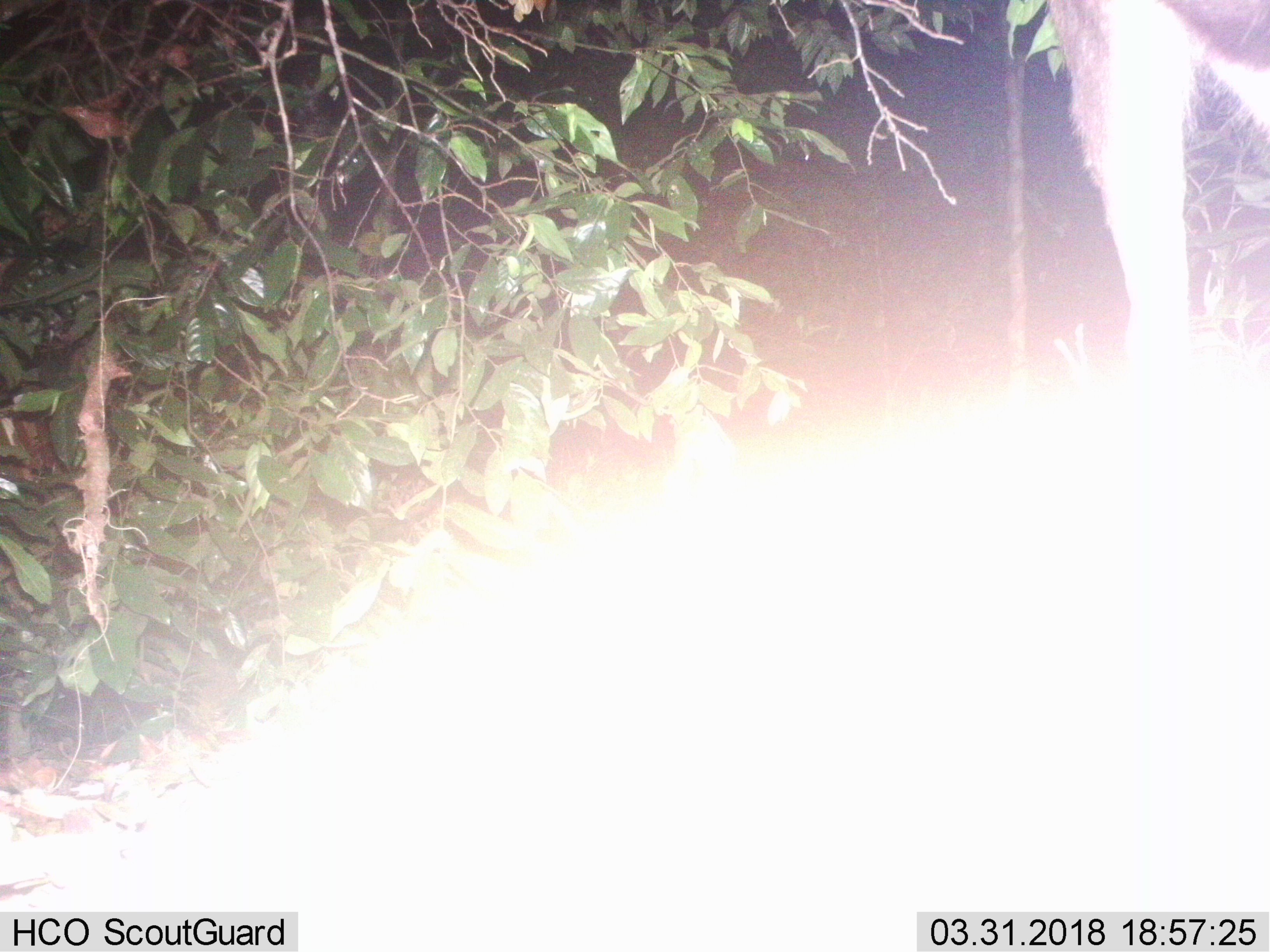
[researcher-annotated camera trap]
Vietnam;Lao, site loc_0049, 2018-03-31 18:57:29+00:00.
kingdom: Animalia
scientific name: Animalia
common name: animal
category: unidentified animal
Unidentified animal (animal) (Animalia). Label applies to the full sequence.